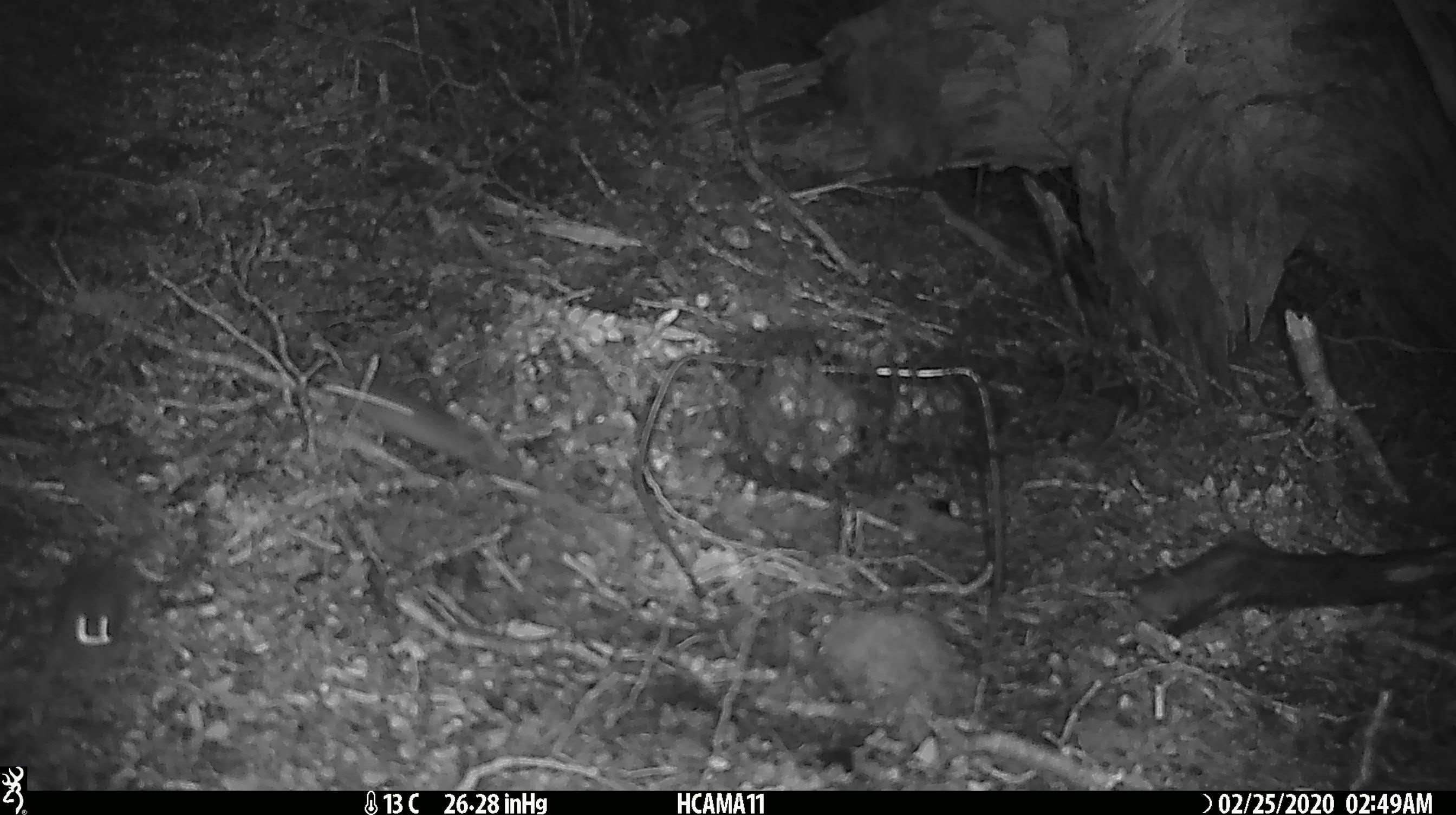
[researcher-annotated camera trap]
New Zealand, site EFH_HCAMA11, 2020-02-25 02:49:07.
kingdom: Animalia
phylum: Chordata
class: Mammalia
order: Rodentia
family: Muridae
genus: Mus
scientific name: Mus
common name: mouse